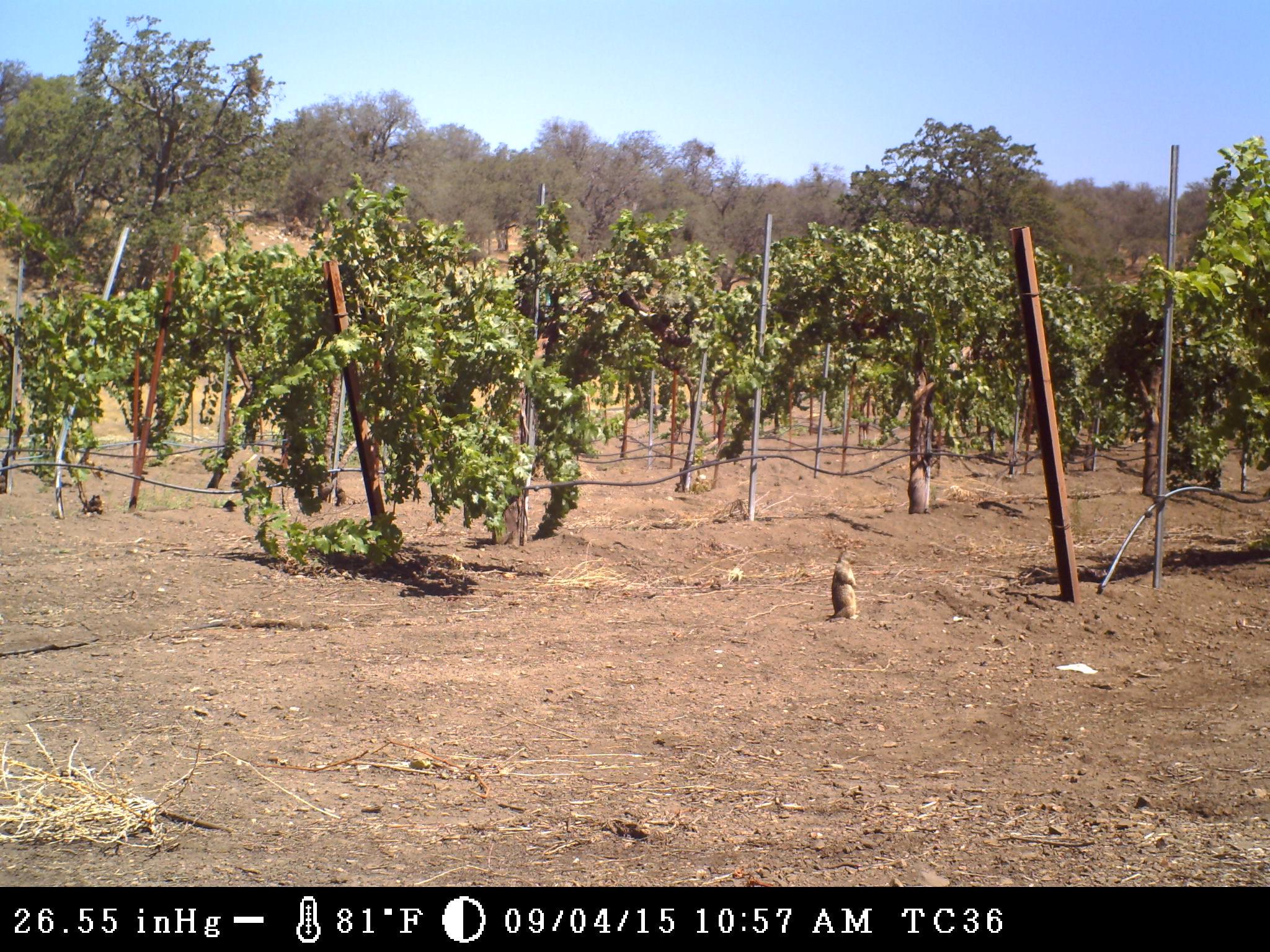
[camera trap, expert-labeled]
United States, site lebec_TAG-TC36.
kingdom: Animalia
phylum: Chordata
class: Mammalia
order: Rodentia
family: Sciuridae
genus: Otospermophilus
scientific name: Otospermophilus beecheyi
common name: california ground squirrel